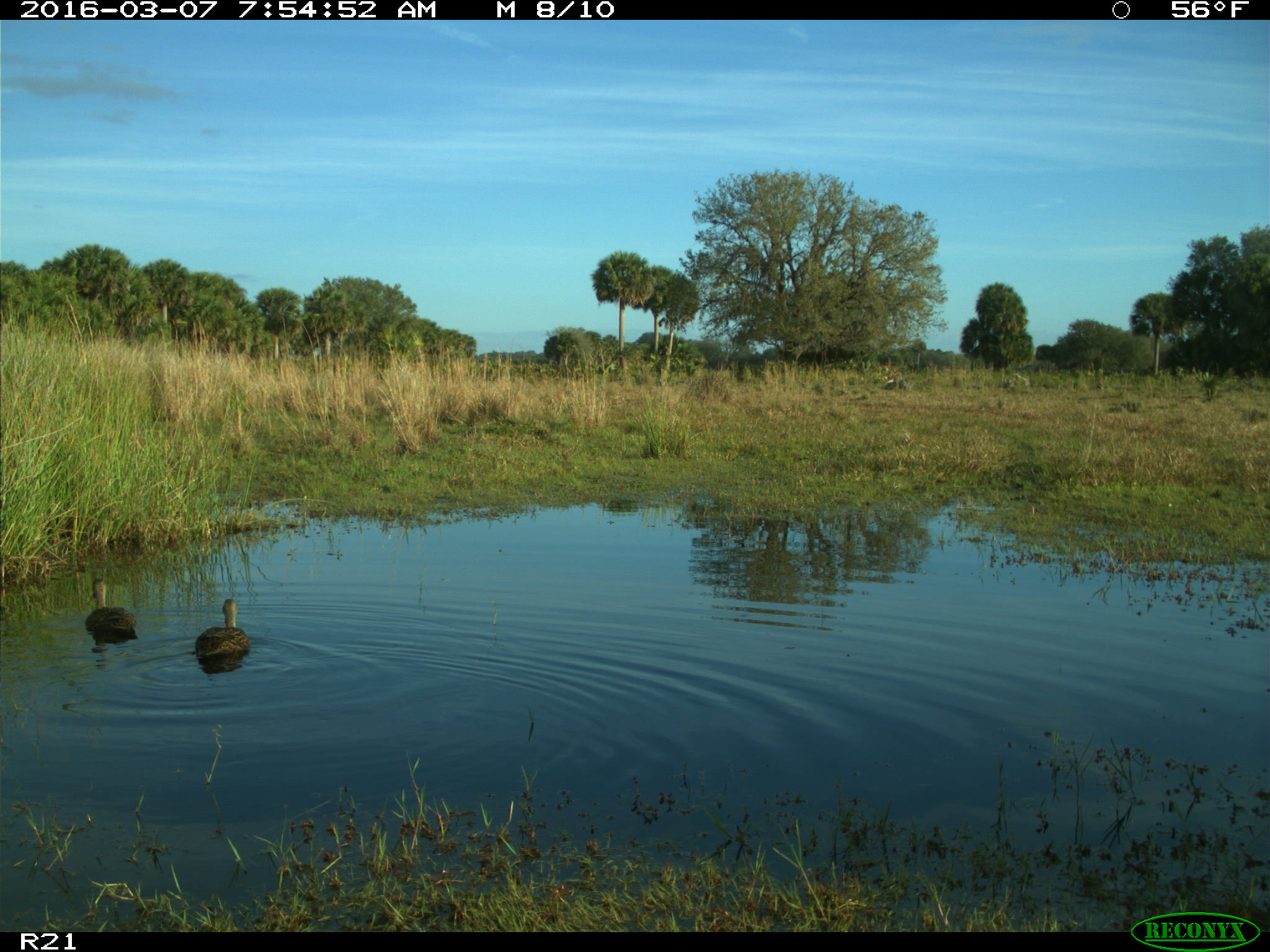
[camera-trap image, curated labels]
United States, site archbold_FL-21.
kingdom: Animalia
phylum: Chordata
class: Aves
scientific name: Aves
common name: birds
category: unidentified bird